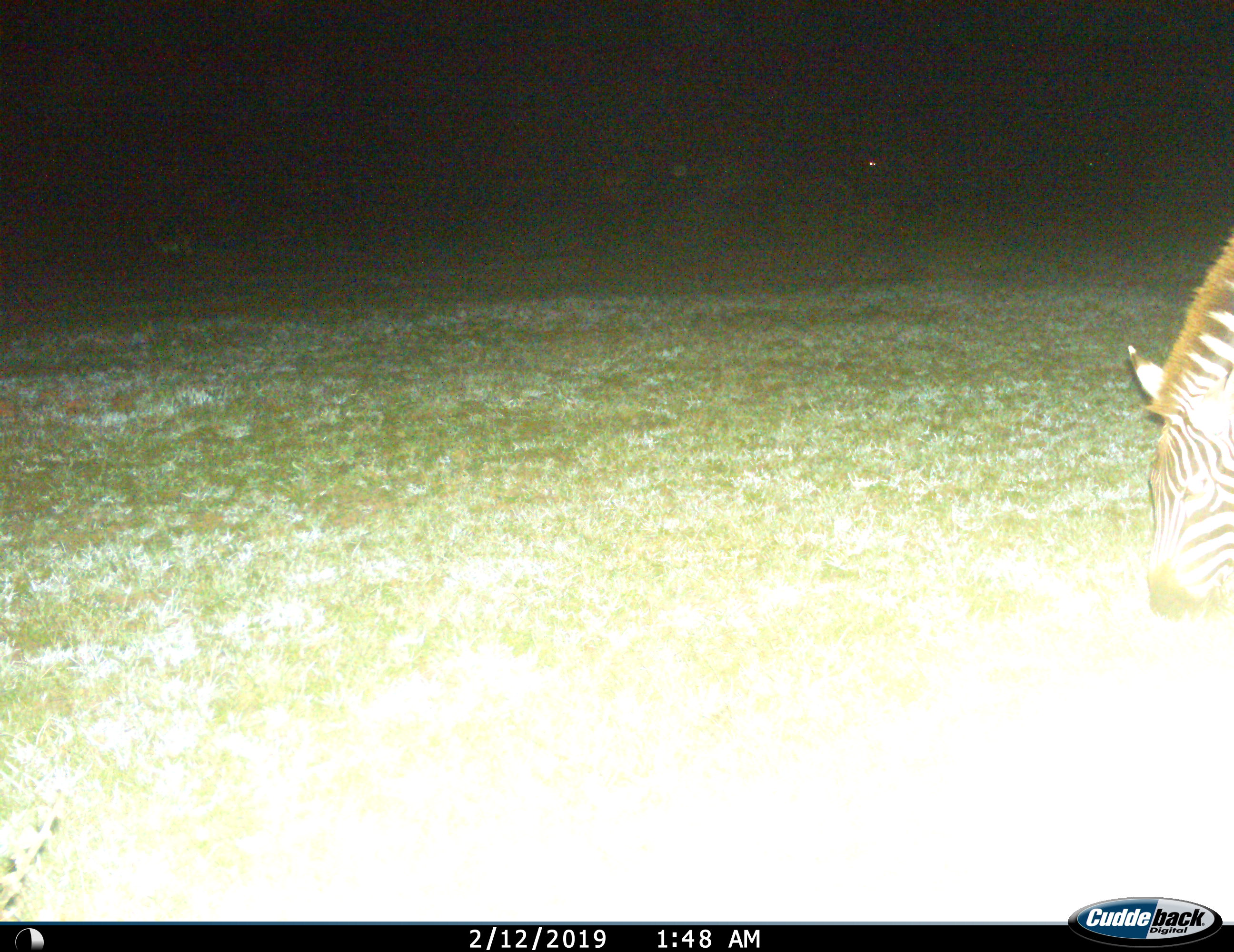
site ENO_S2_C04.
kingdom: Animalia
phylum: Chordata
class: Mammalia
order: Perissodactyla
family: Equidae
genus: Equus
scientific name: Equus quagga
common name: plains zebra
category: zebraplains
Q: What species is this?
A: Zebraplains (plains zebra) (Equus quagga).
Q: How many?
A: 1.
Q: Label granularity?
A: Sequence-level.